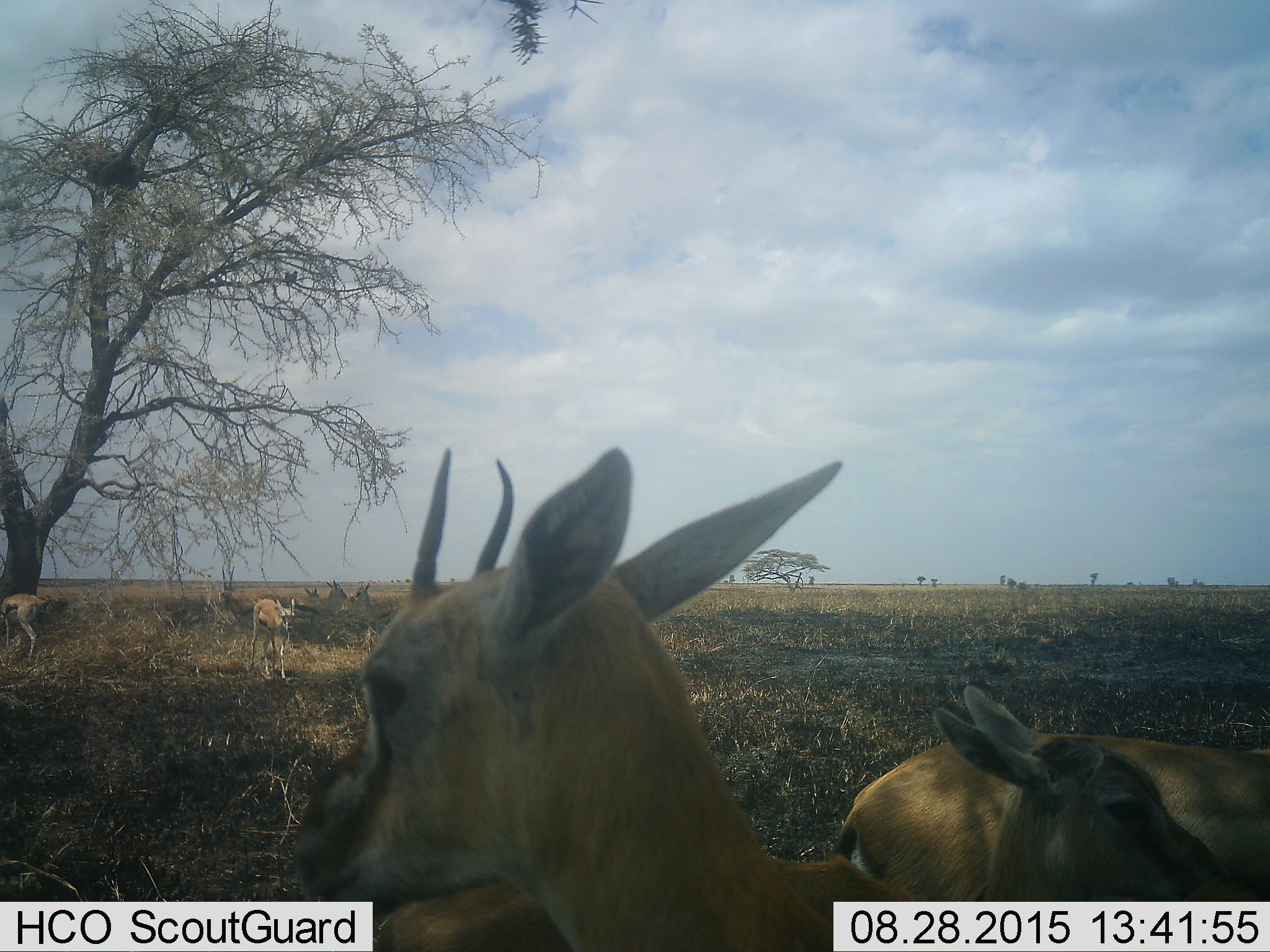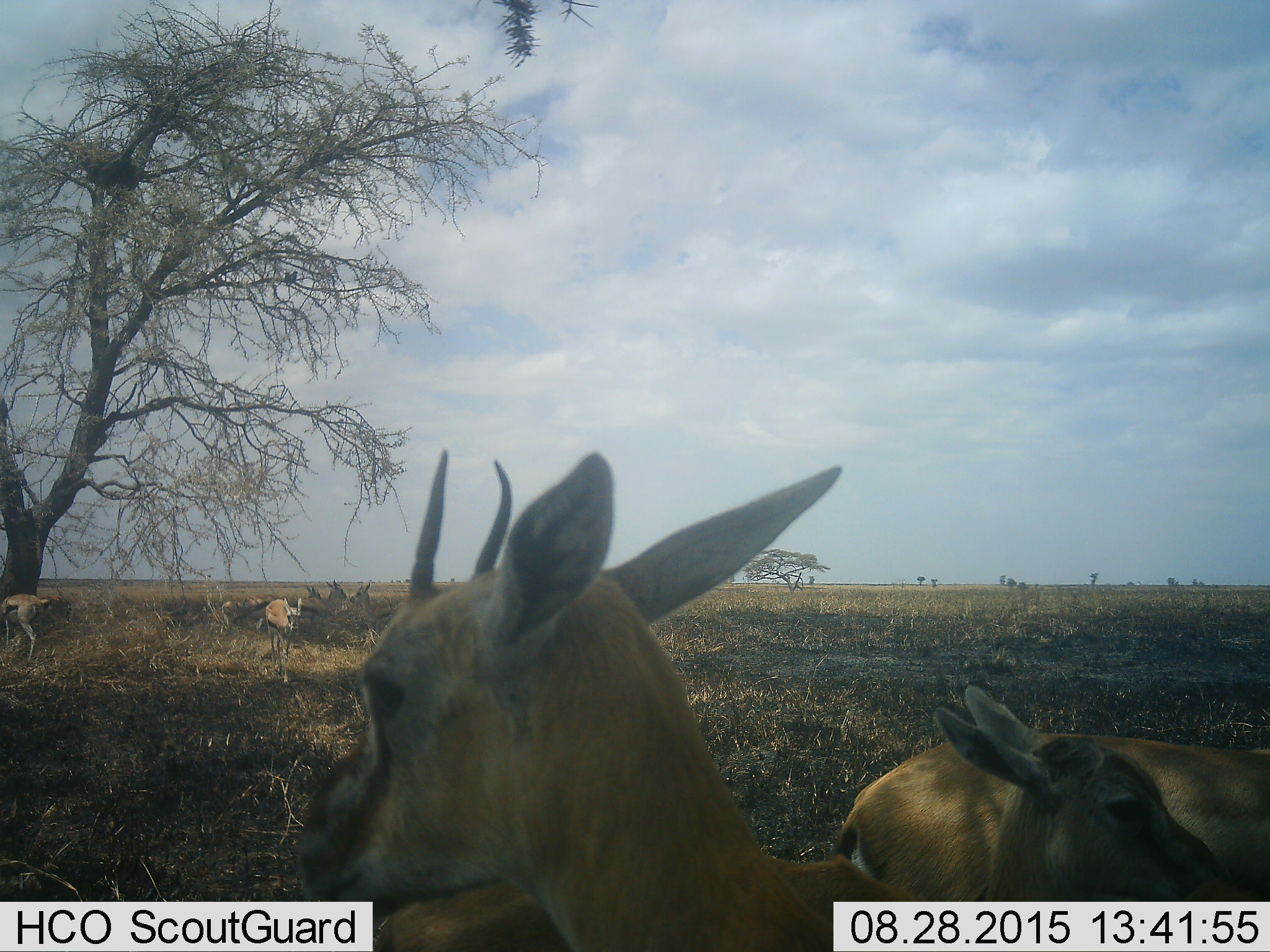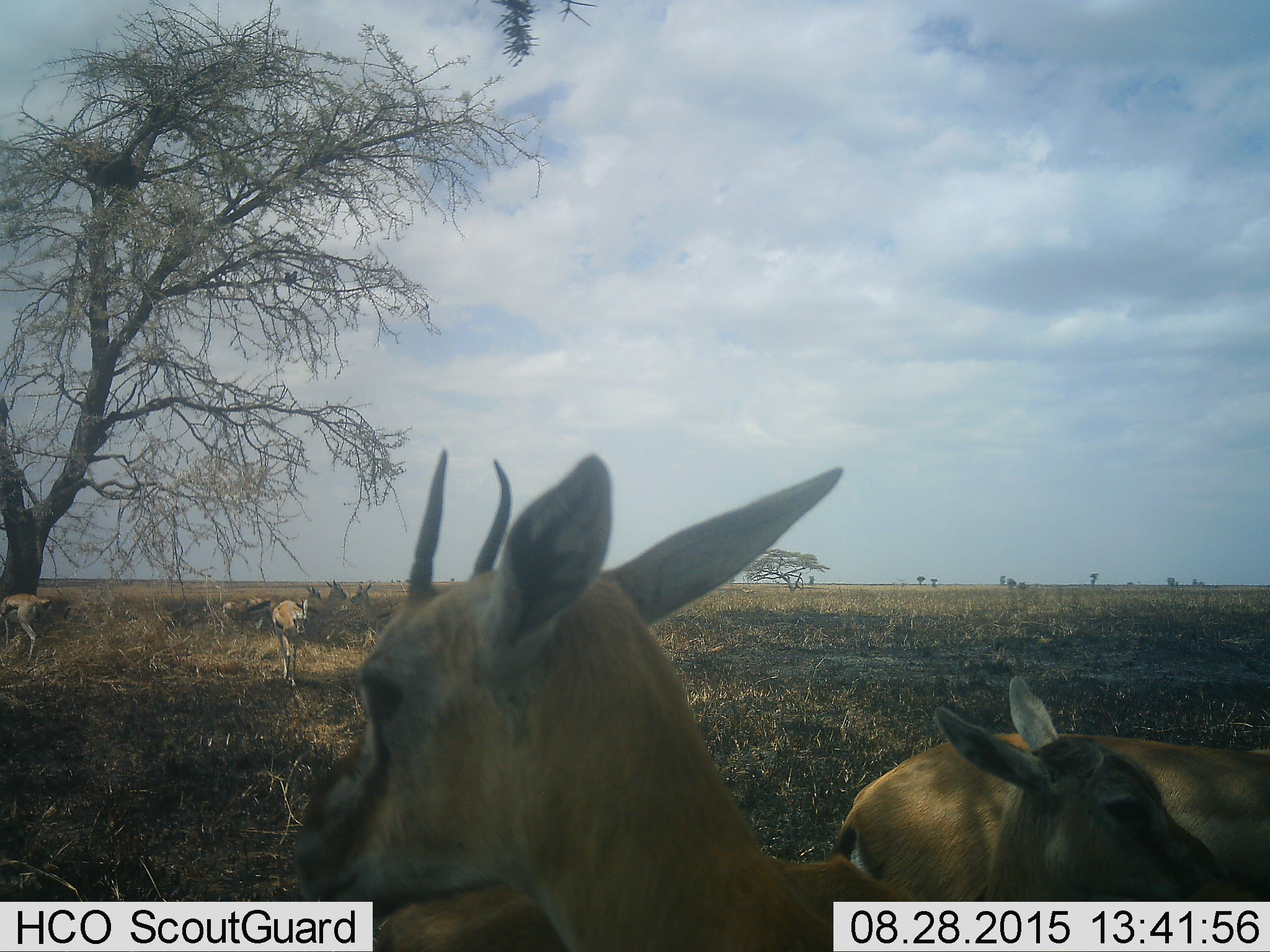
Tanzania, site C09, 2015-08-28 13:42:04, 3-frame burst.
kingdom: Animalia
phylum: Chordata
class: Mammalia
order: Artiodactyla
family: Bovidae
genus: Eudorcas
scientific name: Eudorcas thomsonii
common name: thomson's gazelle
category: gazellethomsons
Gazellethomsons (thomson's gazelle) (Eudorcas thomsonii), count 9. Behavior (volunteer vote fractions): standing 80%, resting 10%, moving 50%, interacting 10%. Young present (vote fraction): 30%. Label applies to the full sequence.